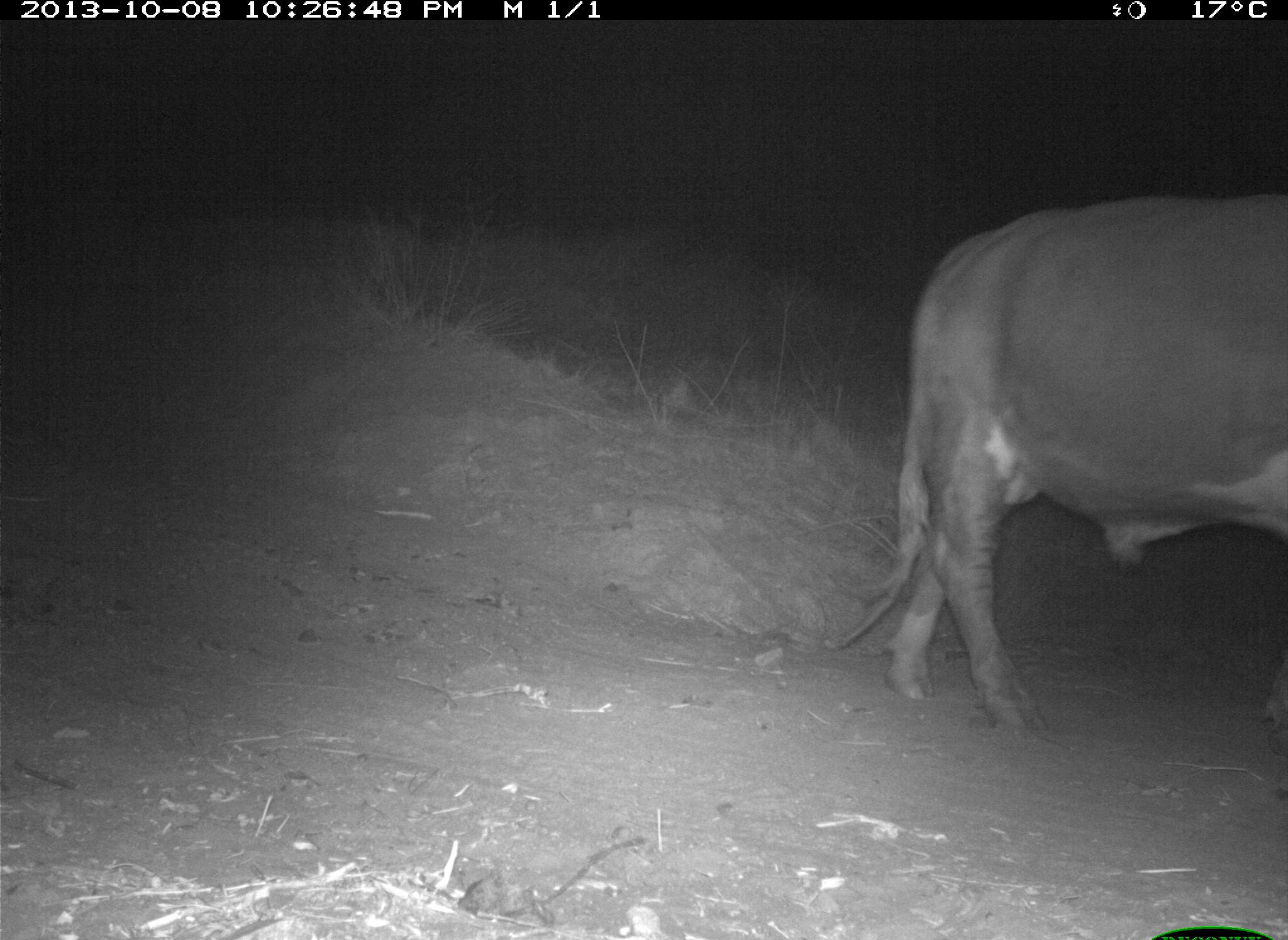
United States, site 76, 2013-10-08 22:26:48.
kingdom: Animalia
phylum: Chordata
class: Mammalia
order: Artiodactyla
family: Bovidae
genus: Bos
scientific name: Bos taurus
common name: cow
Cow (Bos taurus).